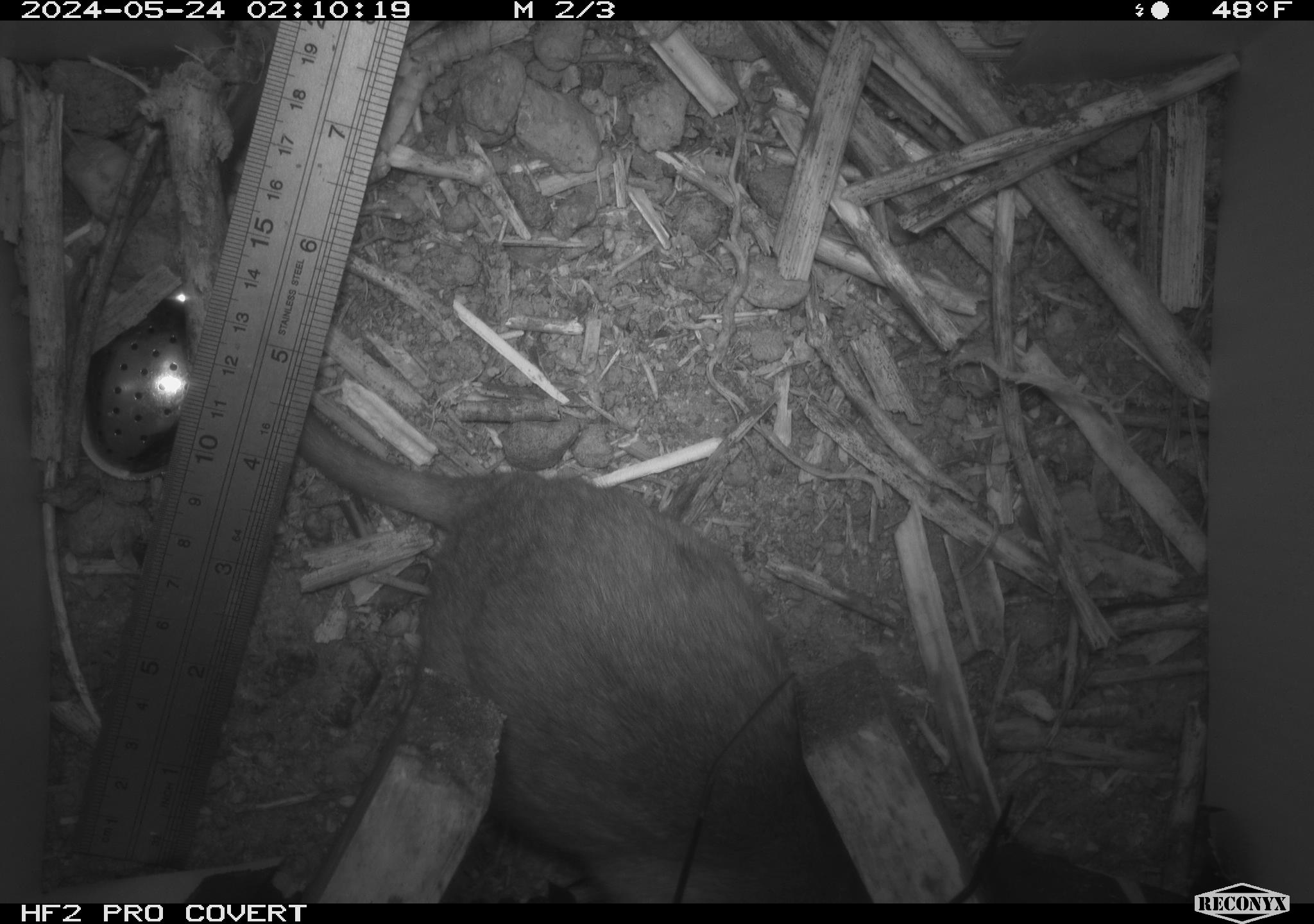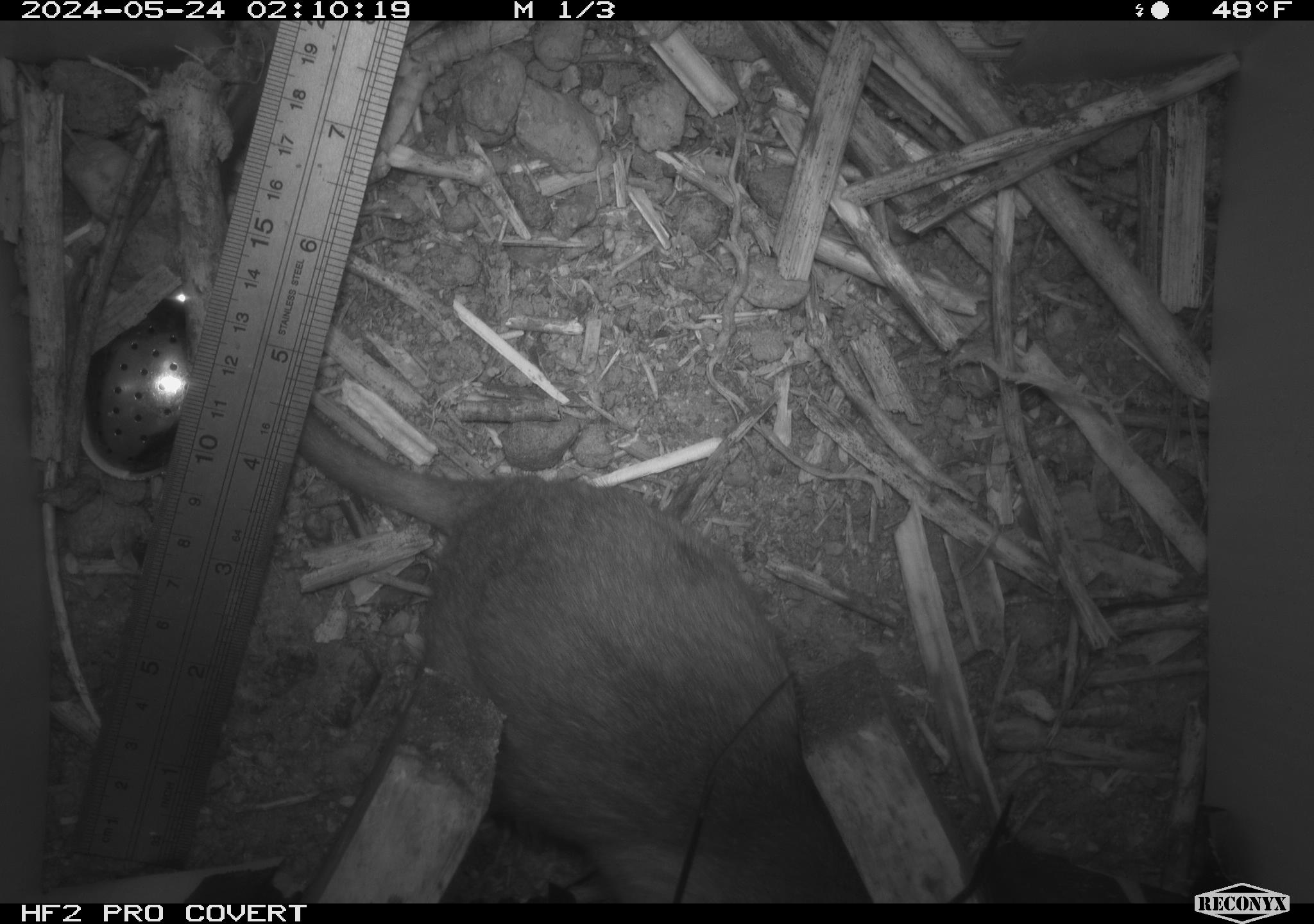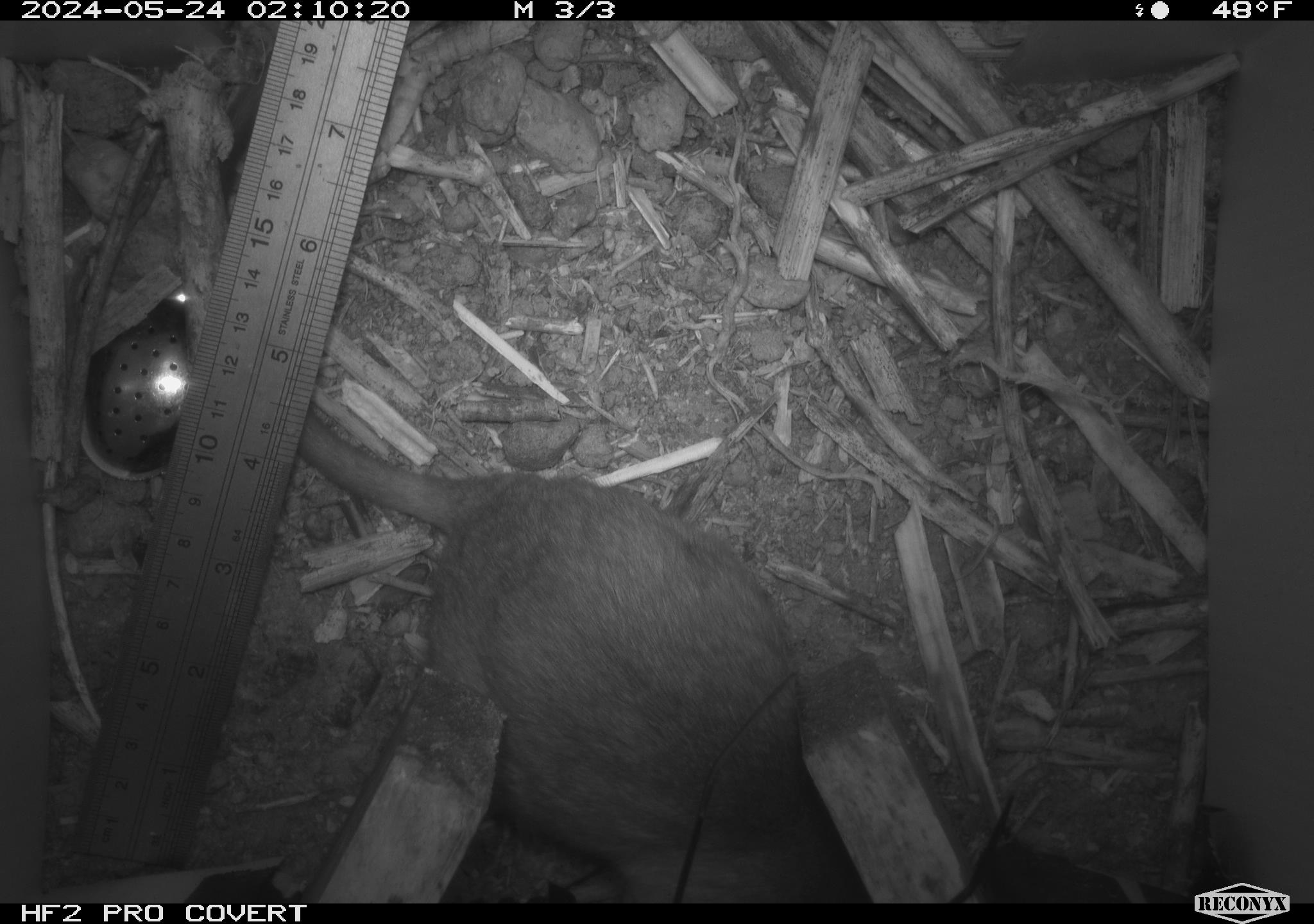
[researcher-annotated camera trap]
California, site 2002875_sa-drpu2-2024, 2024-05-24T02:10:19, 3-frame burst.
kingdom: Animalia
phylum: Chordata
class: Mammalia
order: Rodentia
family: Cricetidae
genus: Neotoma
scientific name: Neotoma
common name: pack rat or woodrat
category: neotoma species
Neotoma species (pack rat or woodrat) (Neotoma).